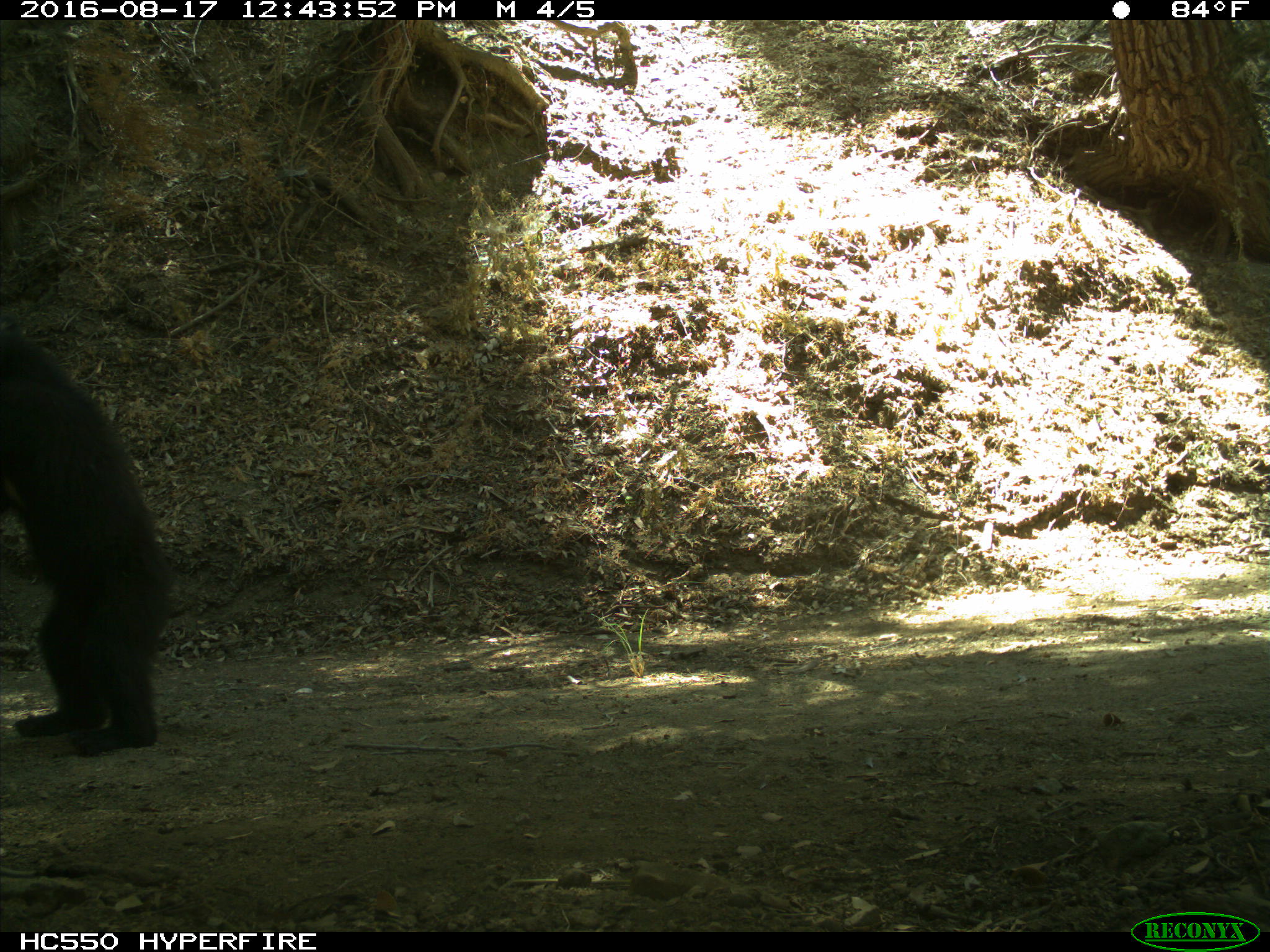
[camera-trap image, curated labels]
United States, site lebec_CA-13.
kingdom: Animalia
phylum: Chordata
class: Mammalia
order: Carnivora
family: Ursidae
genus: Ursus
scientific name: Ursus americanus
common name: american black bear